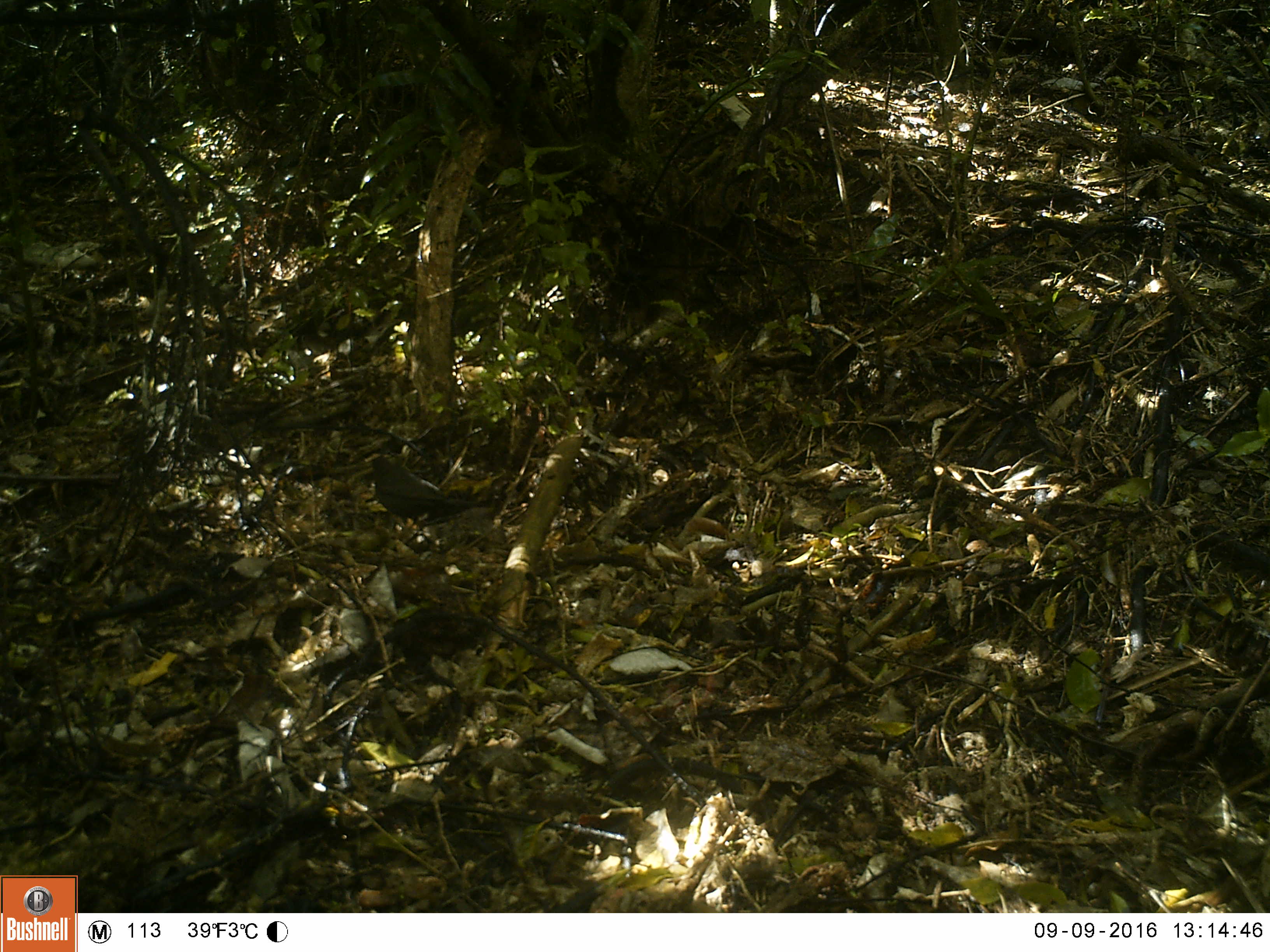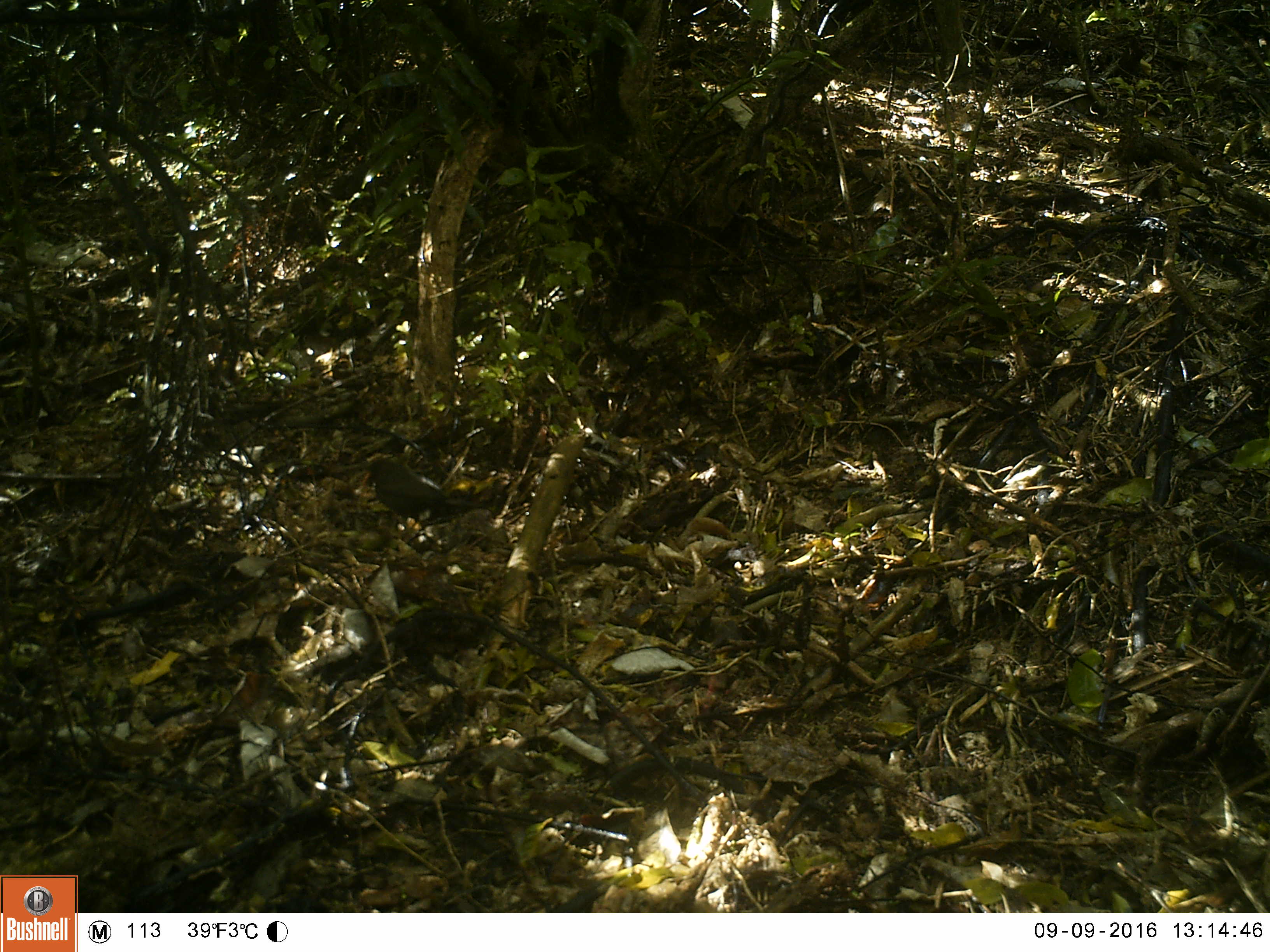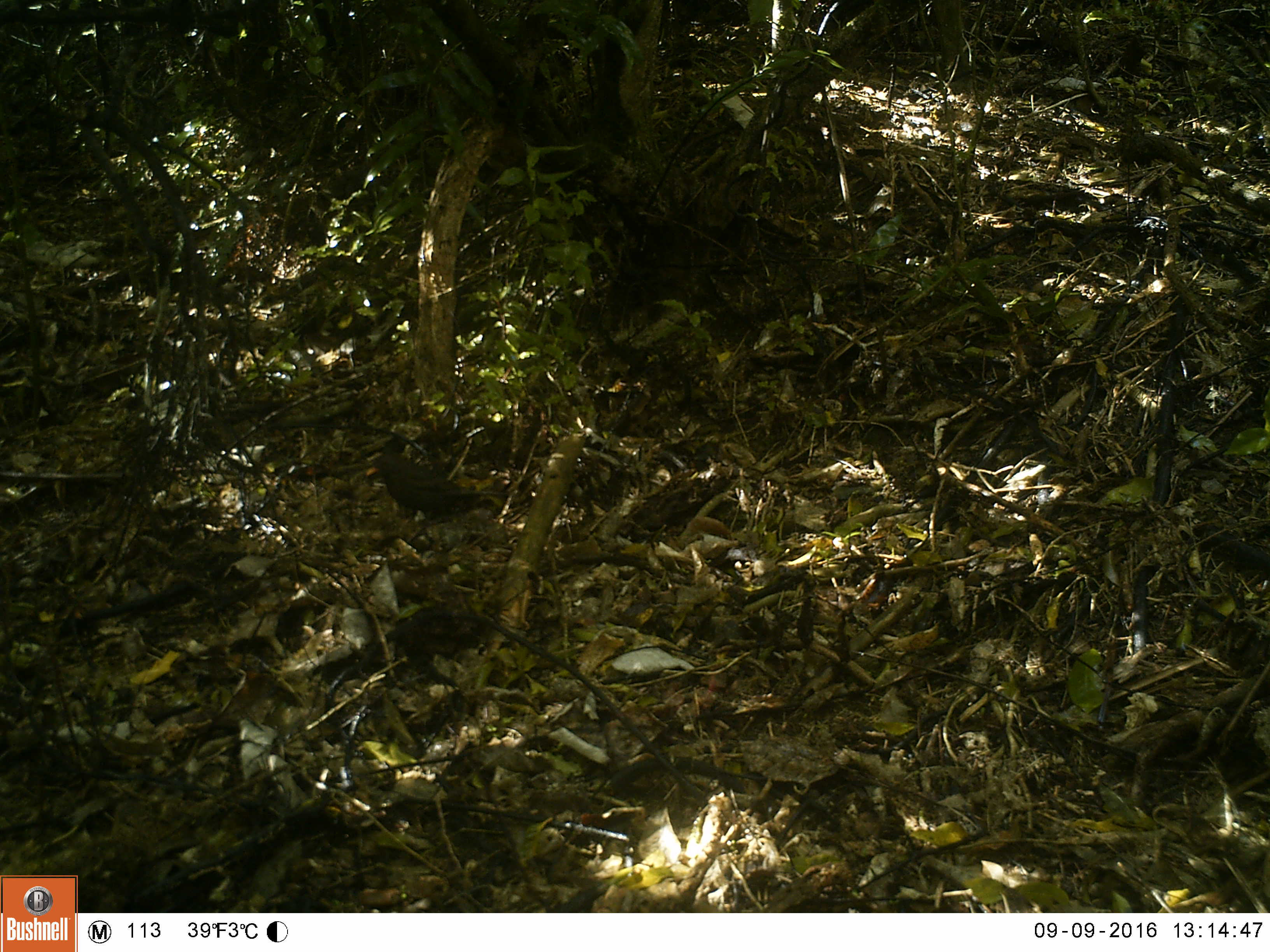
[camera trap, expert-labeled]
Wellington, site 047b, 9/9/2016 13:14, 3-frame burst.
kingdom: Animalia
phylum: Chordata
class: Aves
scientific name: Aves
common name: bird